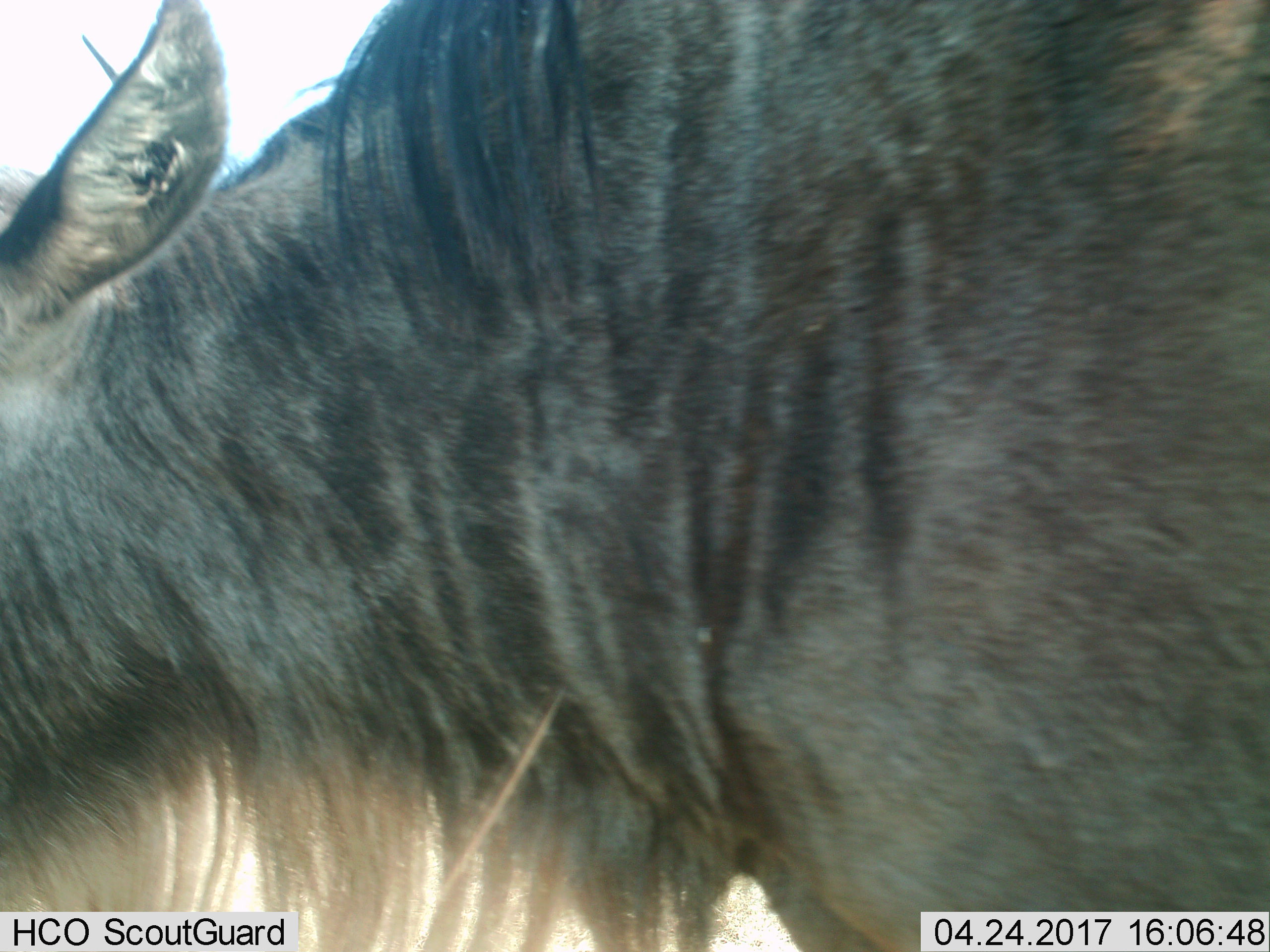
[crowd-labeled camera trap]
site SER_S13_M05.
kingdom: Animalia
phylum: Chordata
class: Mammalia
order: Artiodactyla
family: Bovidae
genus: Connochaetes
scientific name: Connochaetes taurinus taurinus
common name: blue wildebeest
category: wildebeestblue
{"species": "wildebeestblue (blue wildebeest) (Connochaetes taurinus taurinus)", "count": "1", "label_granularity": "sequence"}